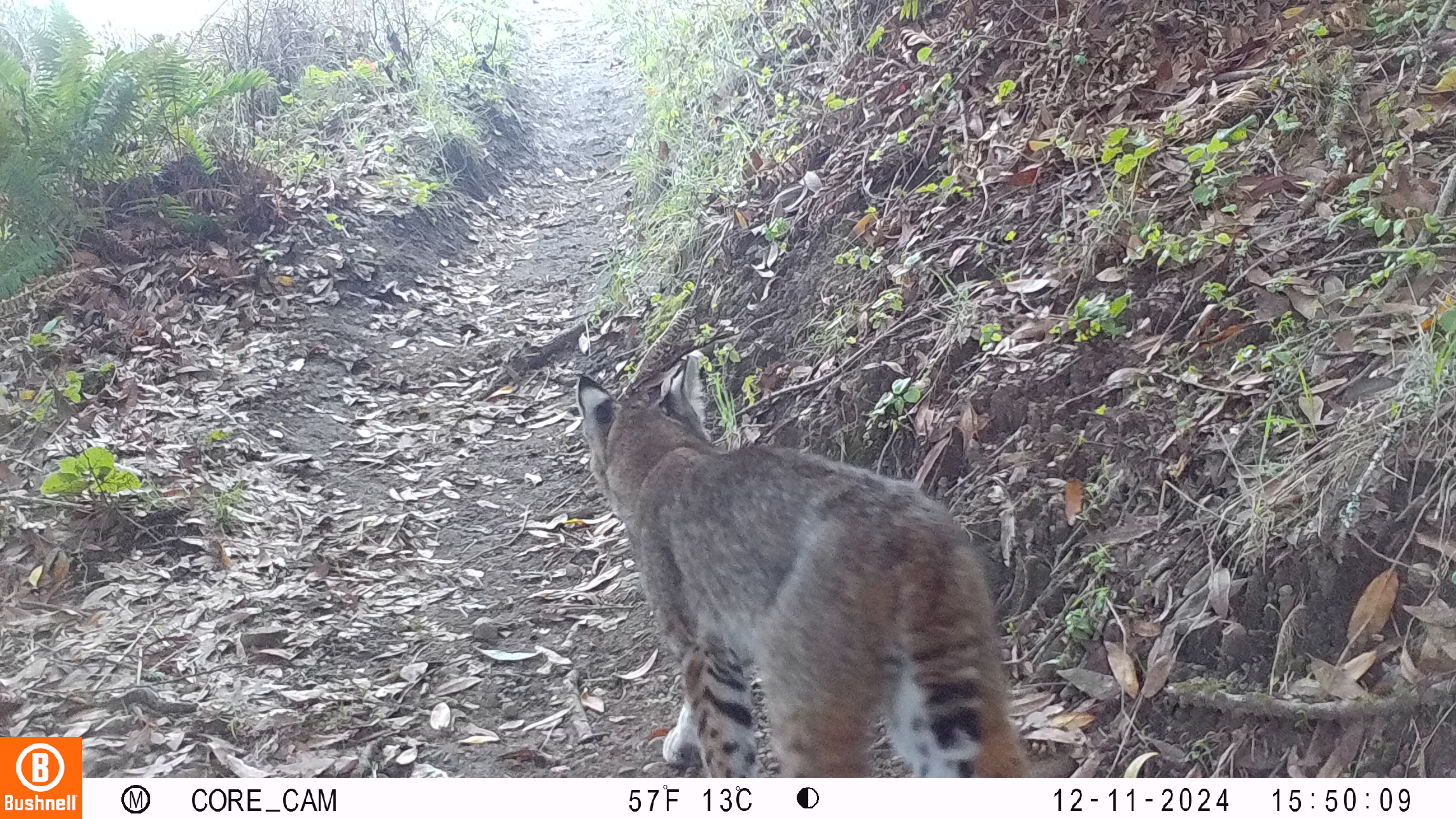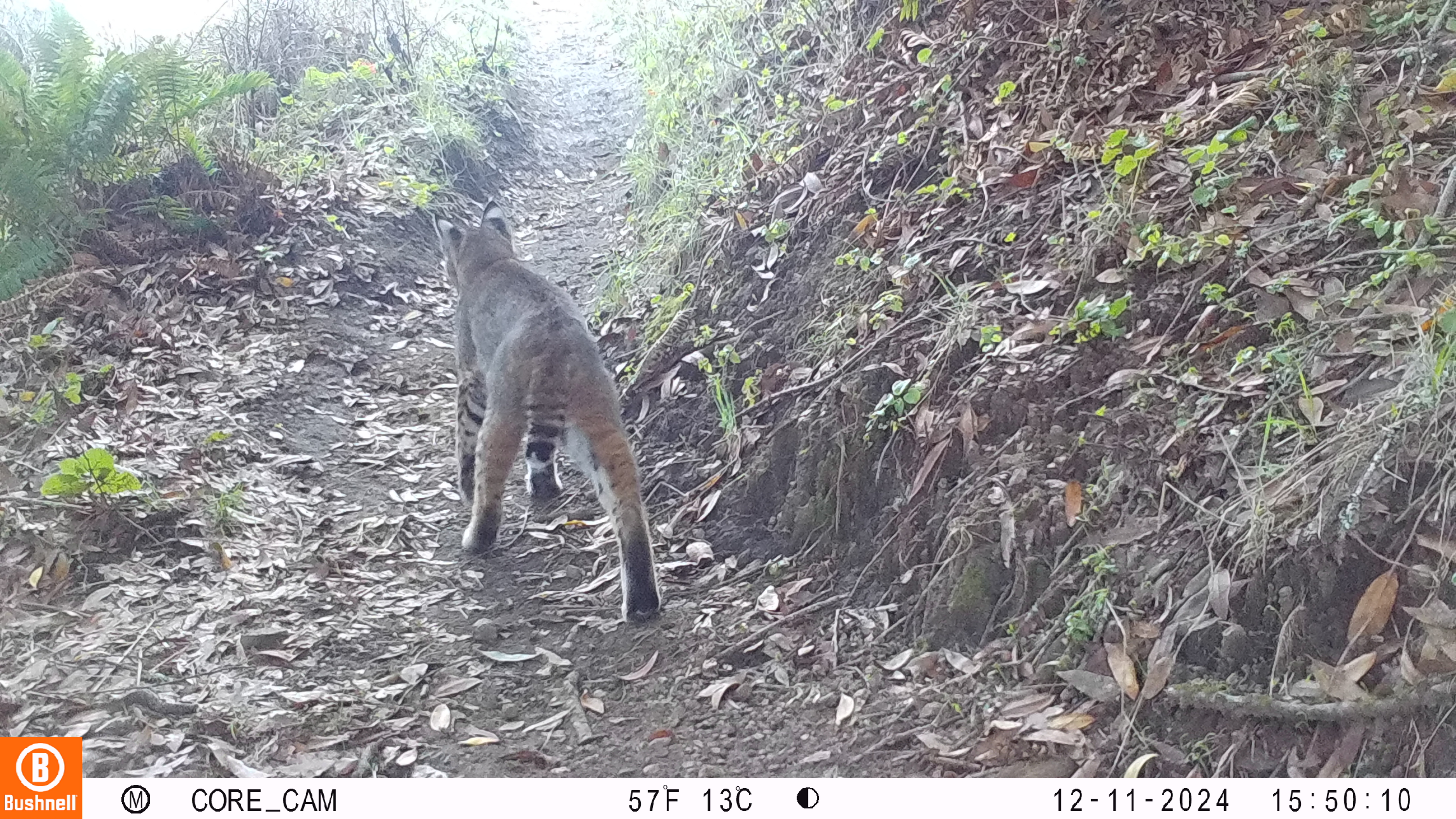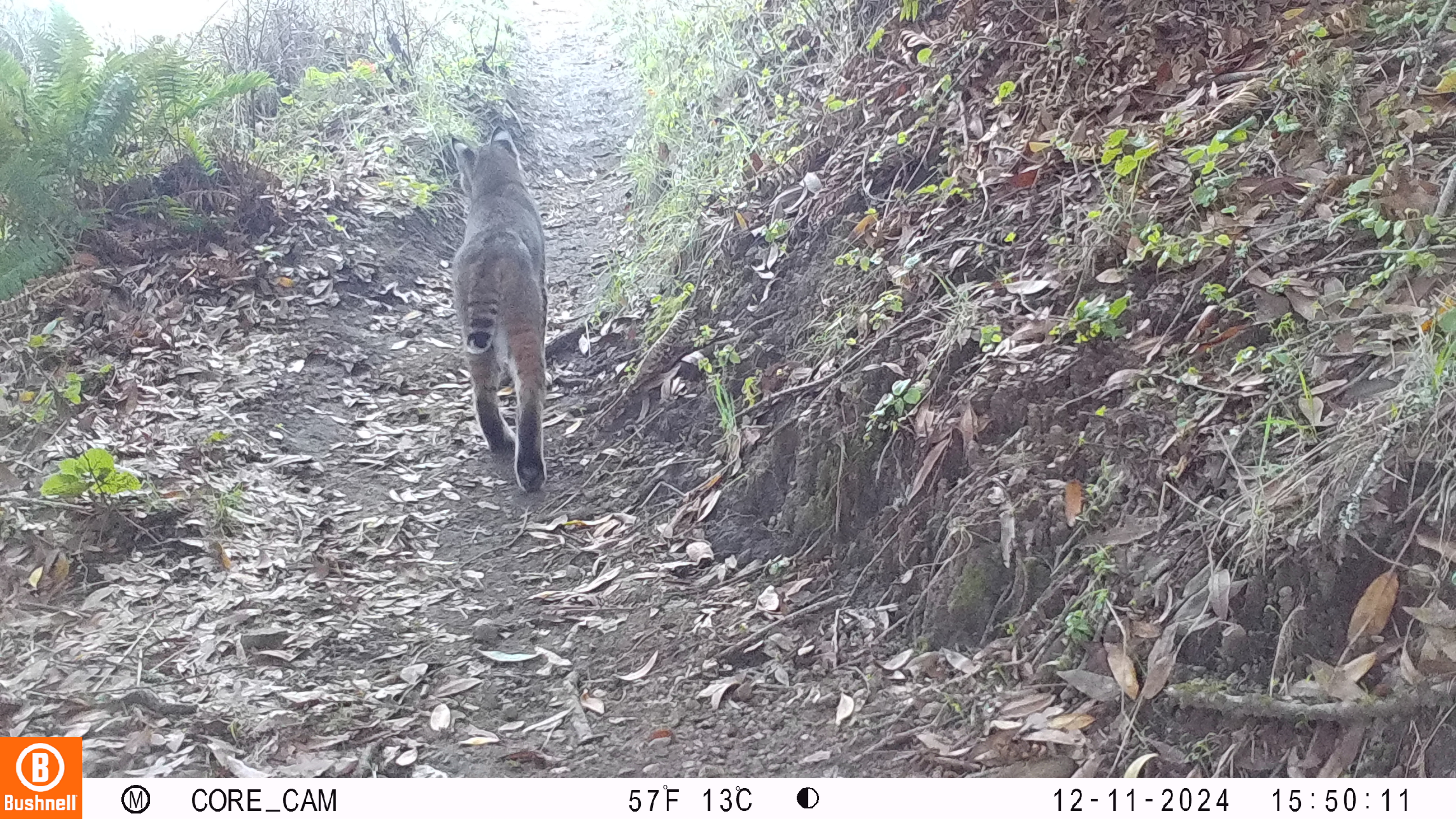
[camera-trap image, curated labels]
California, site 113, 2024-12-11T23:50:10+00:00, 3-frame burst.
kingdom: Animalia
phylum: Chordata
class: Mammalia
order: Carnivora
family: Felidae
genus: Lynx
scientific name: Lynx rufus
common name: bobcat